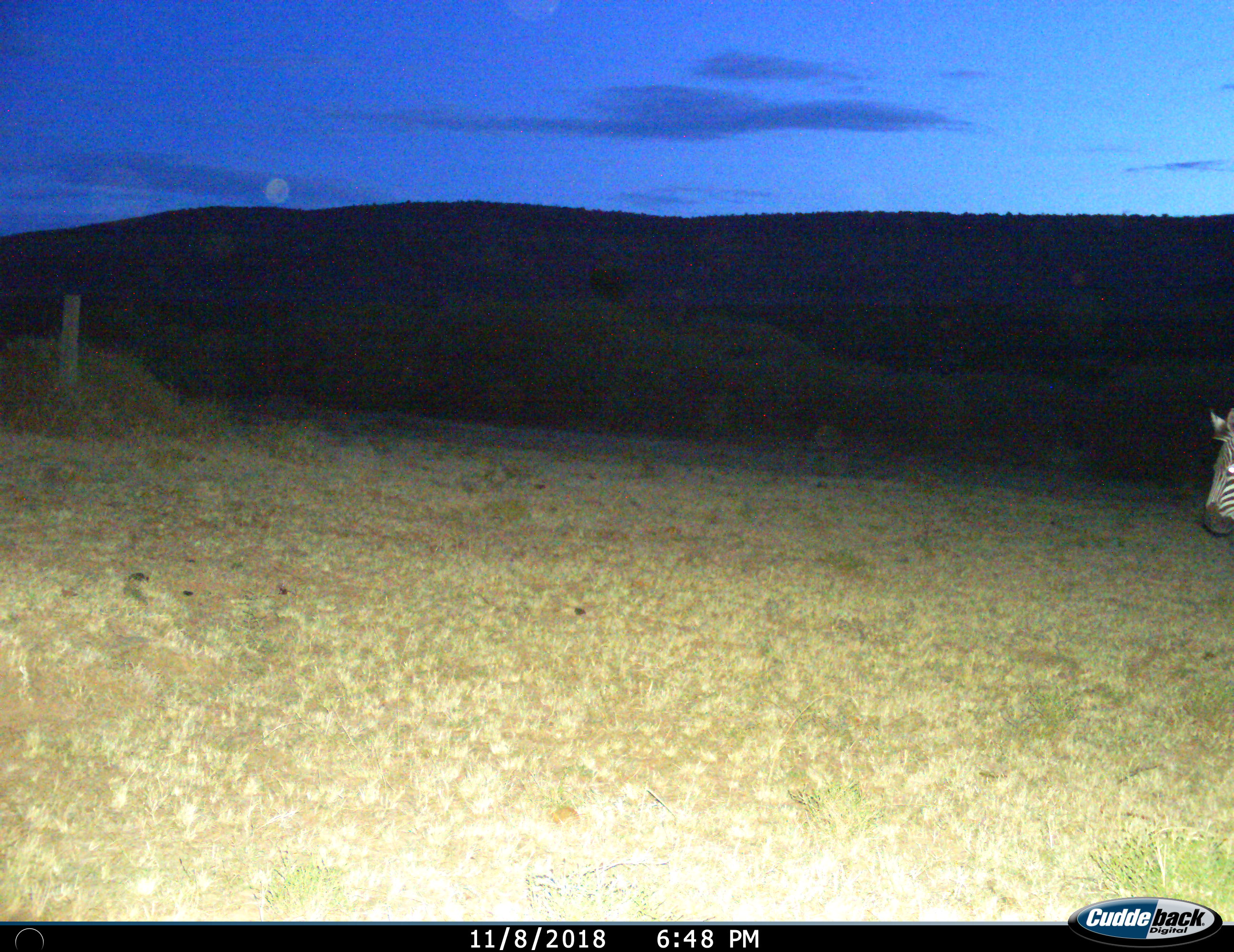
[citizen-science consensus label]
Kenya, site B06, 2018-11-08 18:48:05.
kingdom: Animalia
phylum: Chordata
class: Mammalia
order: Perissodactyla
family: Equidae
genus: Equus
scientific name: Equus quagga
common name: plains zebra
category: zebra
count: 1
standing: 40%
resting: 0%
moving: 60%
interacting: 0%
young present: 0%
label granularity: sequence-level